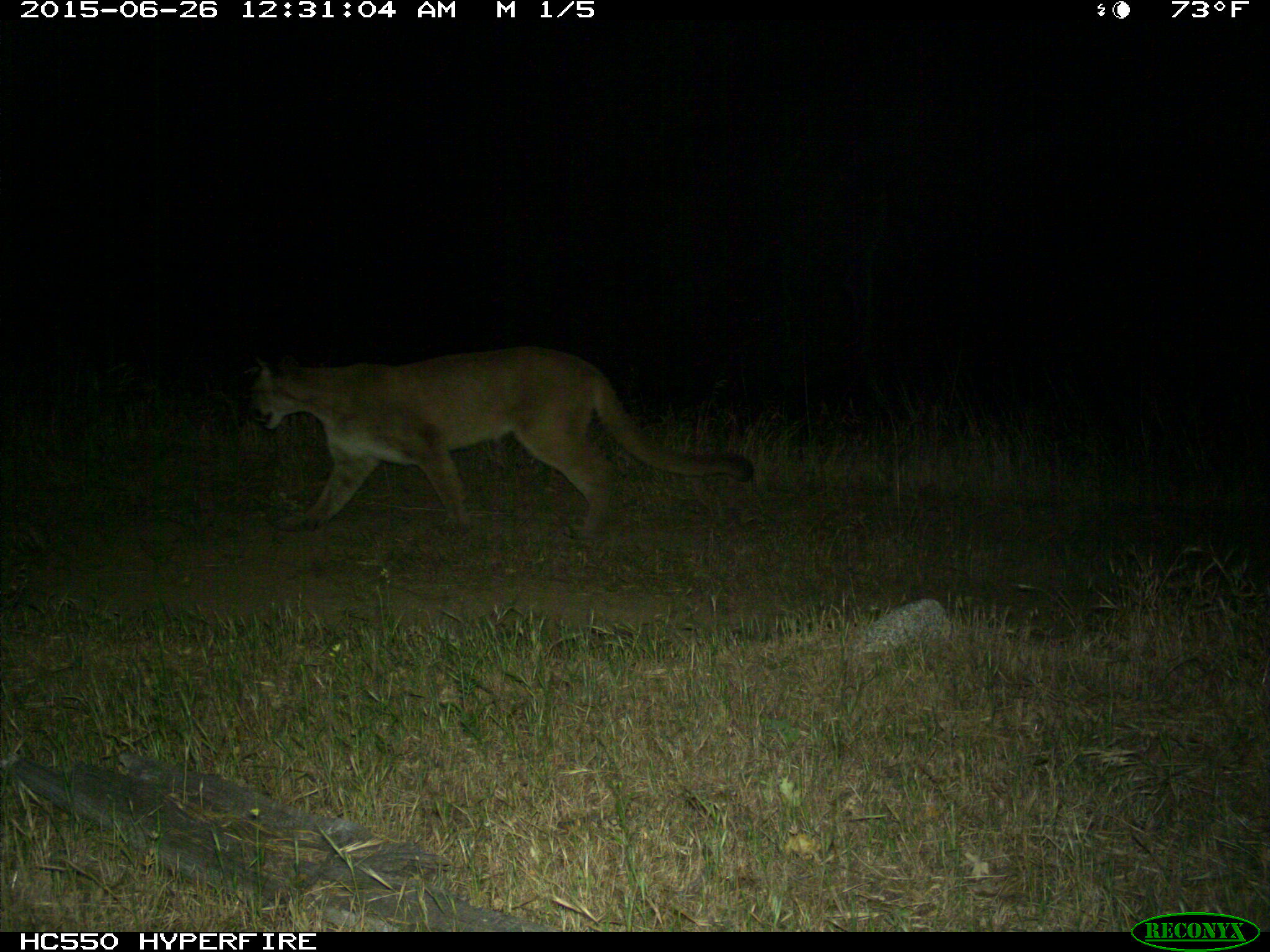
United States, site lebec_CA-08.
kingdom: Animalia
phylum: Chordata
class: Mammalia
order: Carnivora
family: Felidae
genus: Puma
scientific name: Puma concolor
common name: mountain lion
Puma concolor (mountain lion).